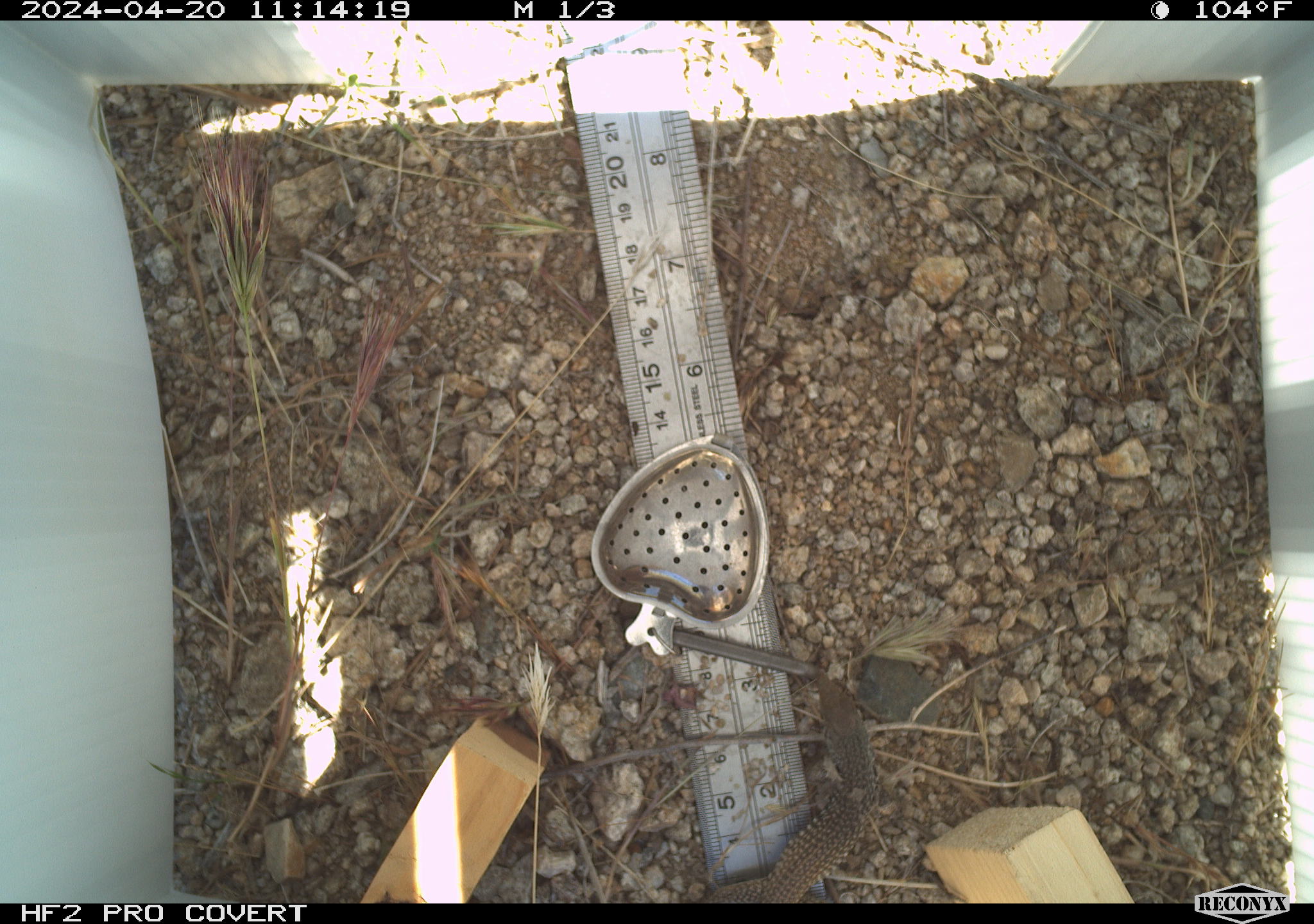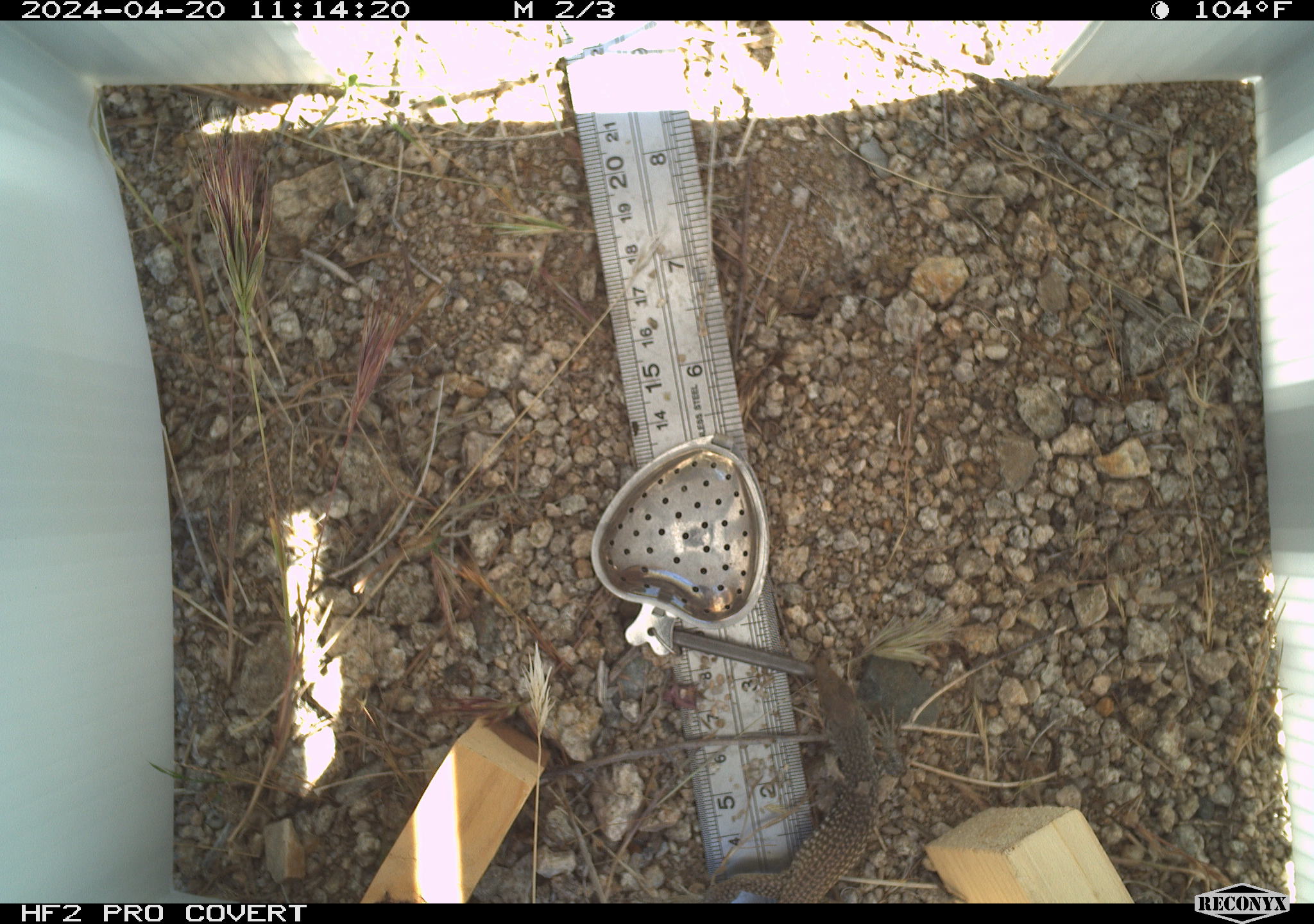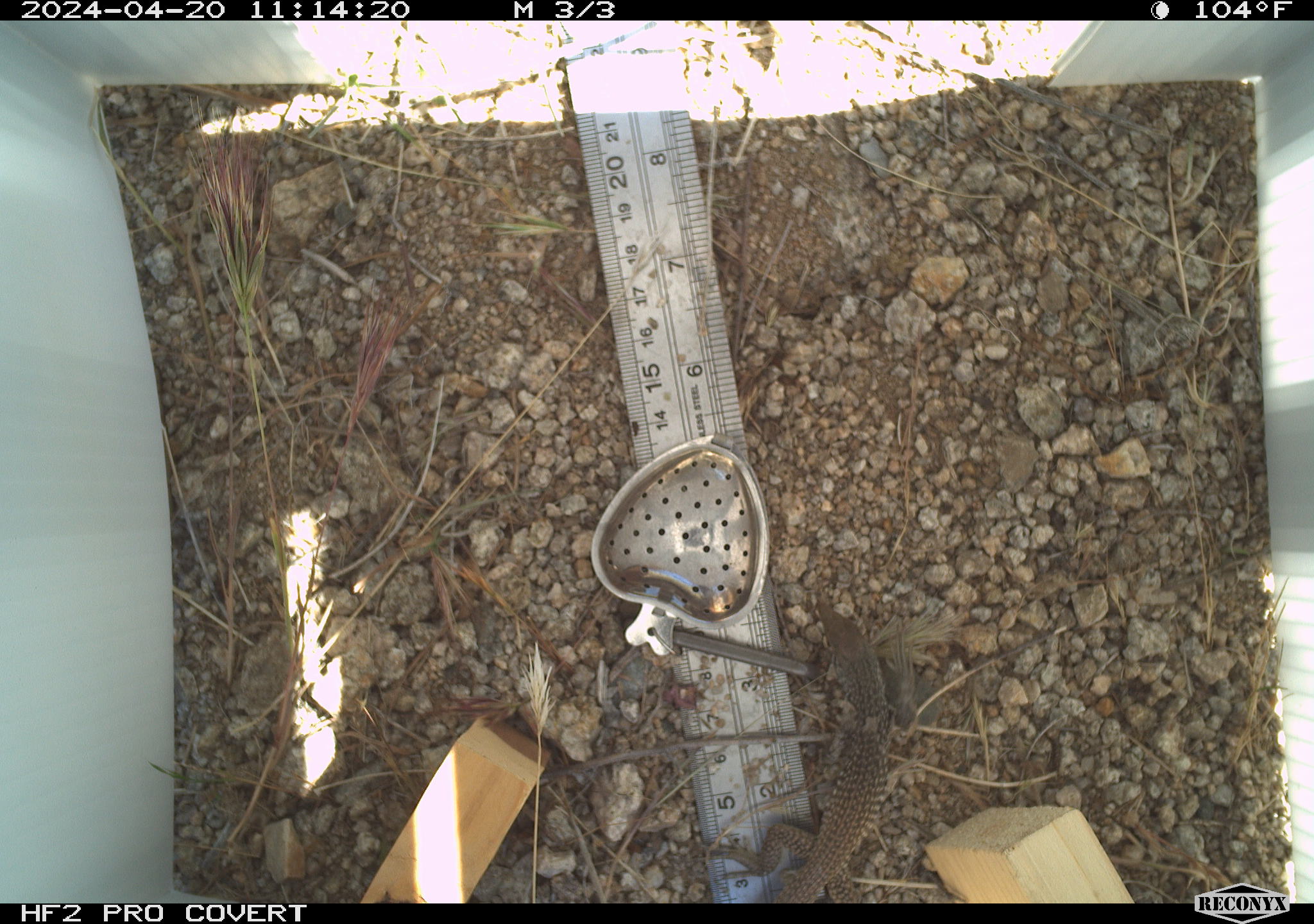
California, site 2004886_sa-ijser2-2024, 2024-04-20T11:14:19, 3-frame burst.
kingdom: Animalia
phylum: Chordata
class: Reptilia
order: Squamata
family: Teiidae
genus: Aspidoscelis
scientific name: Aspidoscelis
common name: whiptail lizards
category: aspidoscelis species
Aspidoscelis species (whiptail lizards) (Aspidoscelis).